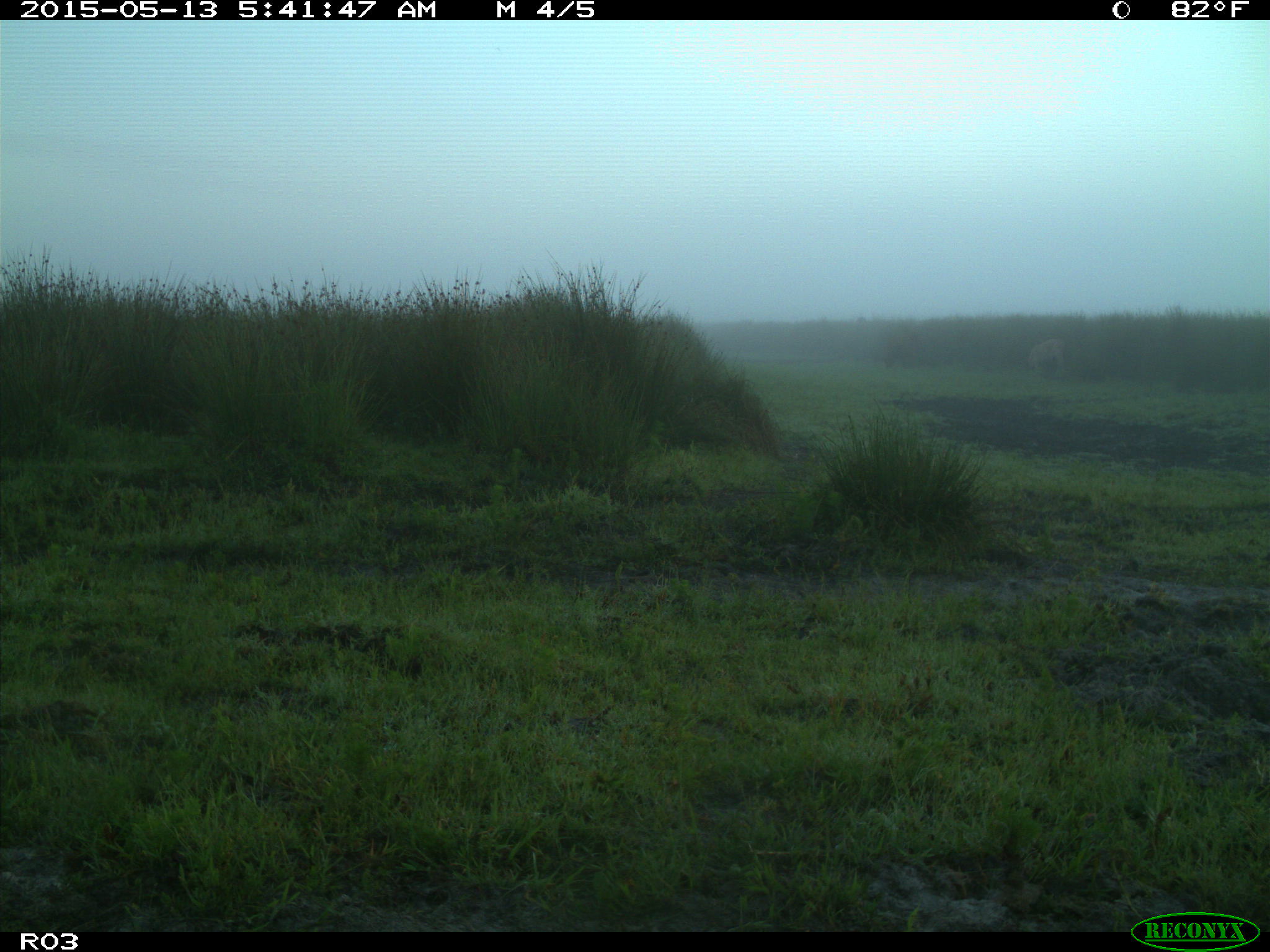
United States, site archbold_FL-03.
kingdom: Animalia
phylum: Chordata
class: Mammalia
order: Artiodactyla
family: Bovidae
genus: Bos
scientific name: Bos taurus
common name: domestic cow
Bos taurus (domestic cow).